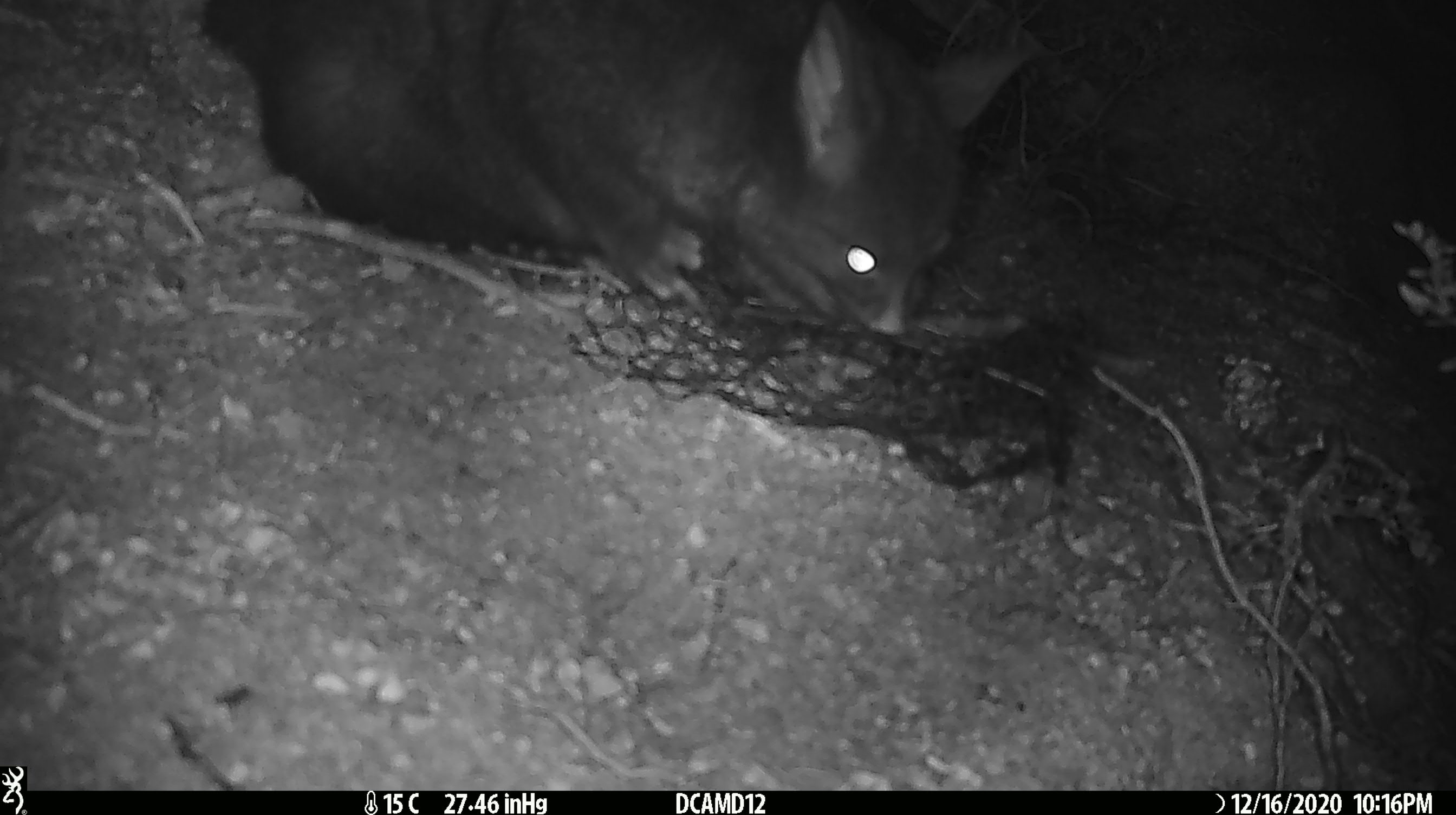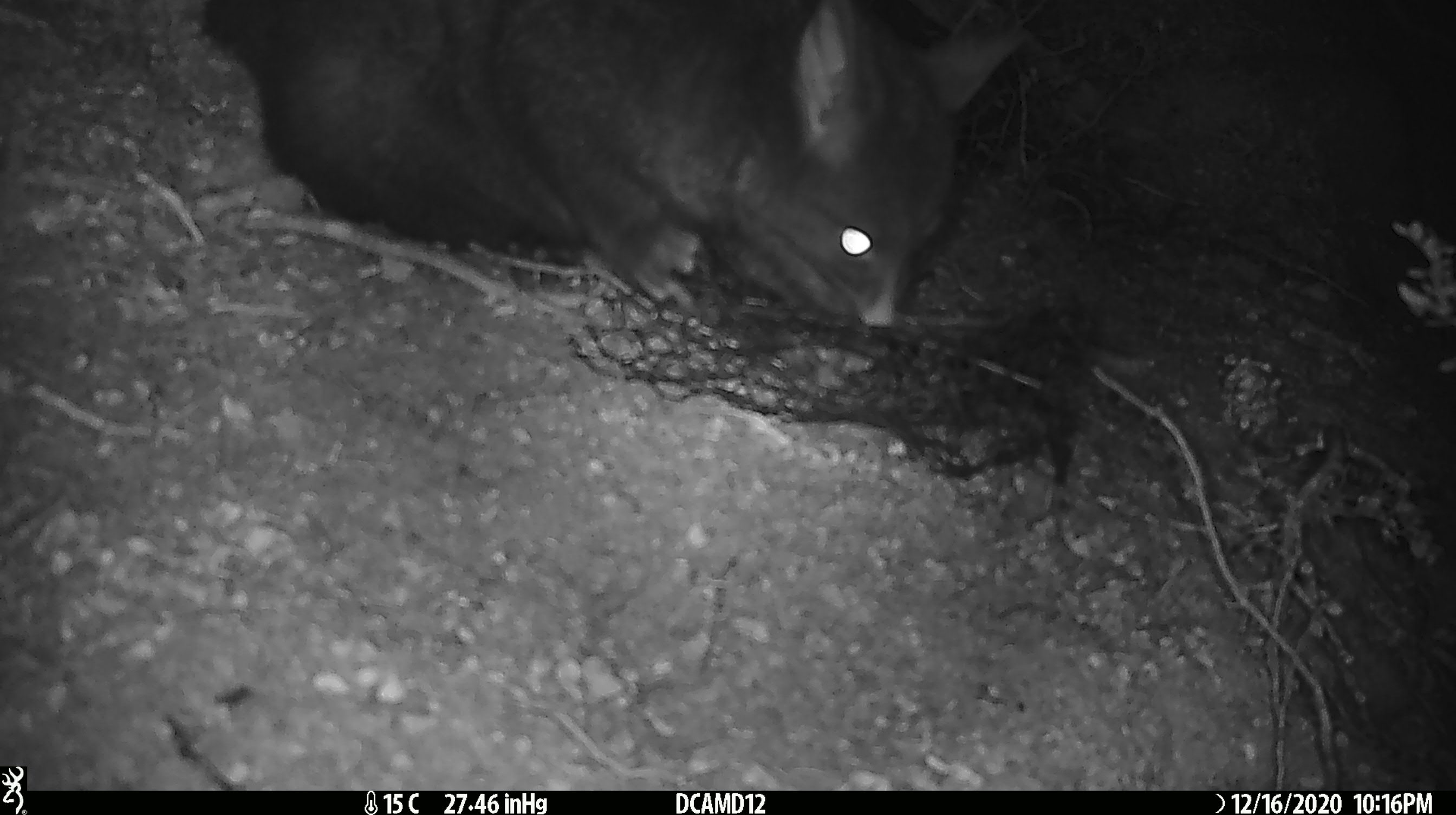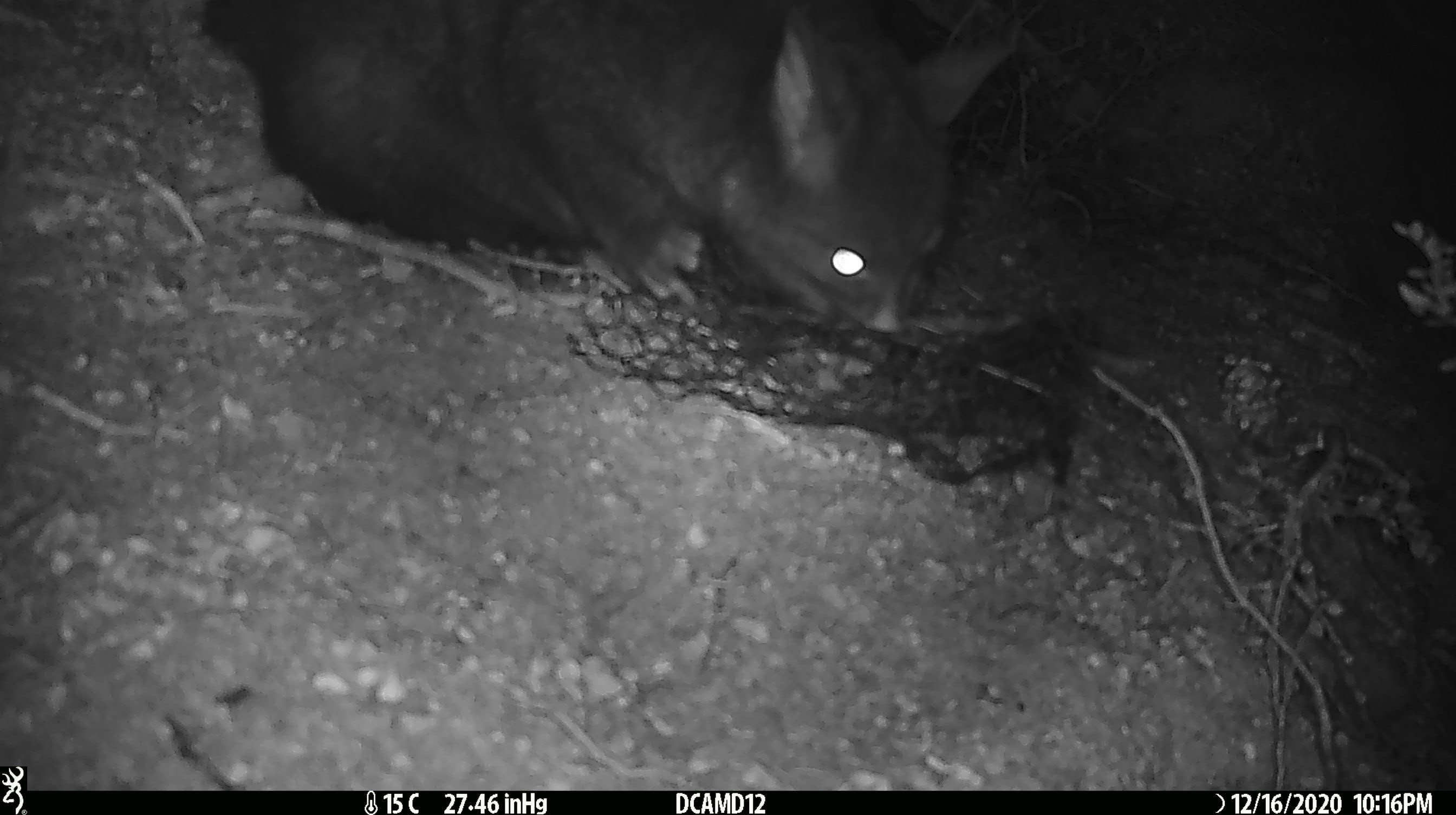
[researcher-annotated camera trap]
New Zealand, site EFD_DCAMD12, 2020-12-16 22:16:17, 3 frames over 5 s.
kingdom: Animalia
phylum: Chordata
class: Mammalia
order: Diprotodontia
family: Phalangeridae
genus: Trichosurus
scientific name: Trichosurus vulpecula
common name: common brushtail possum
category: possum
Possum (common brushtail possum) (Trichosurus vulpecula).